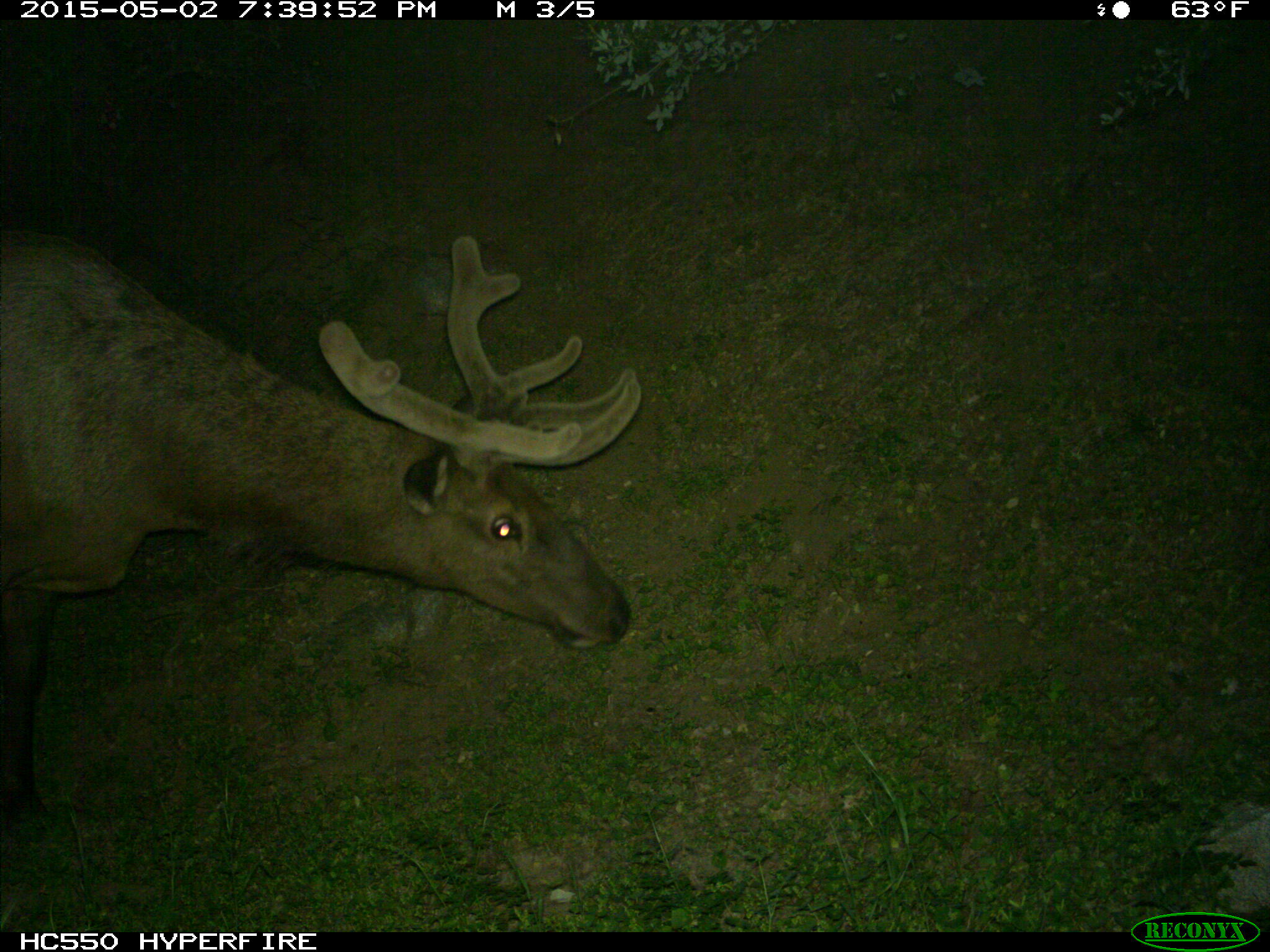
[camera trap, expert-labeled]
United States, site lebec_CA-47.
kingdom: Animalia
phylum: Chordata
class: Mammalia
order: Artiodactyla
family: Cervidae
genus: Cervus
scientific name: Cervus canadensis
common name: elk